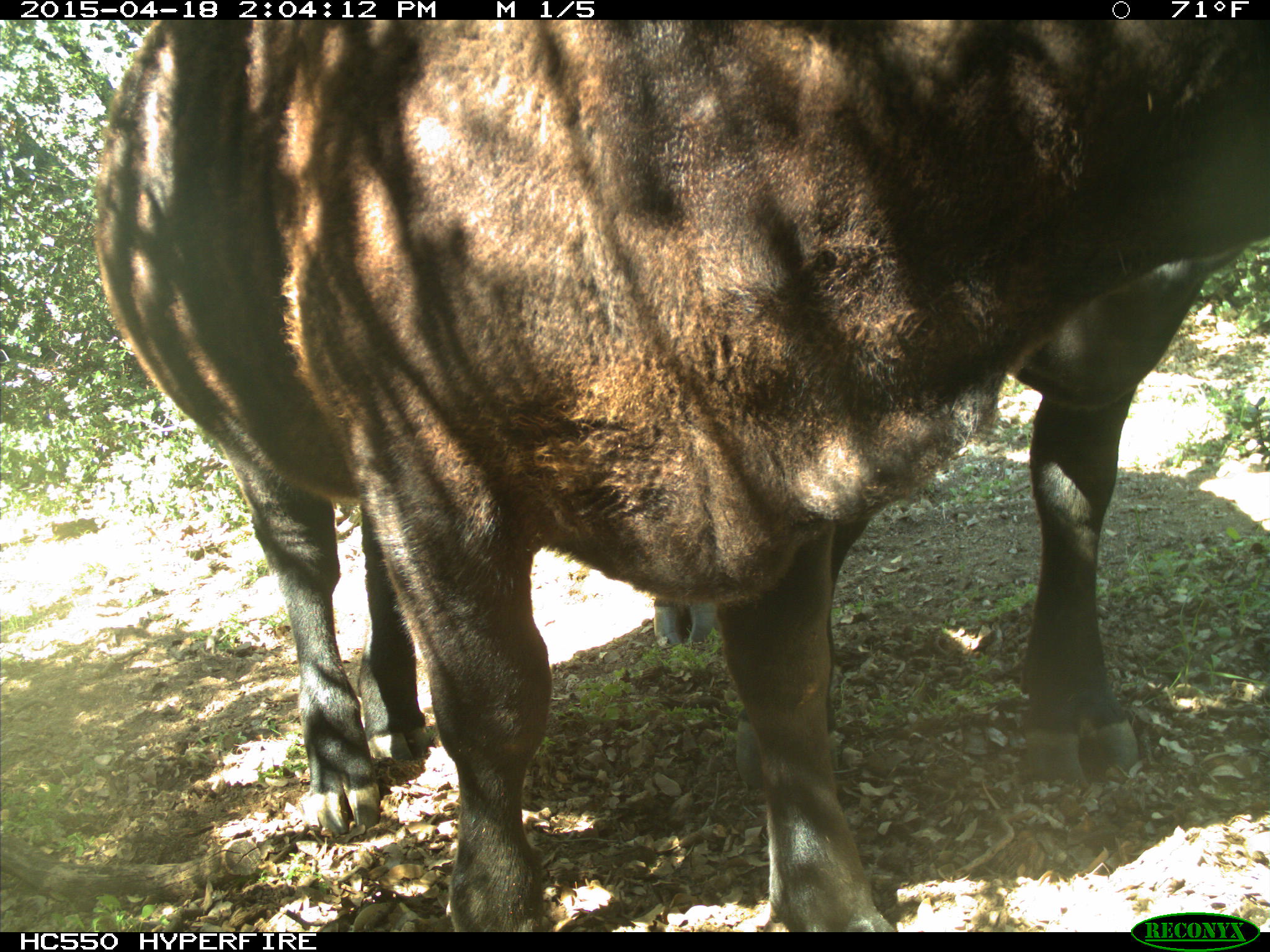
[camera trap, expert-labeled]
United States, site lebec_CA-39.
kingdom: Animalia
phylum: Chordata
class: Mammalia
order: Artiodactyla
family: Bovidae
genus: Bos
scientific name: Bos taurus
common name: domestic cow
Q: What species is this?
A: Bos taurus (domestic cow).